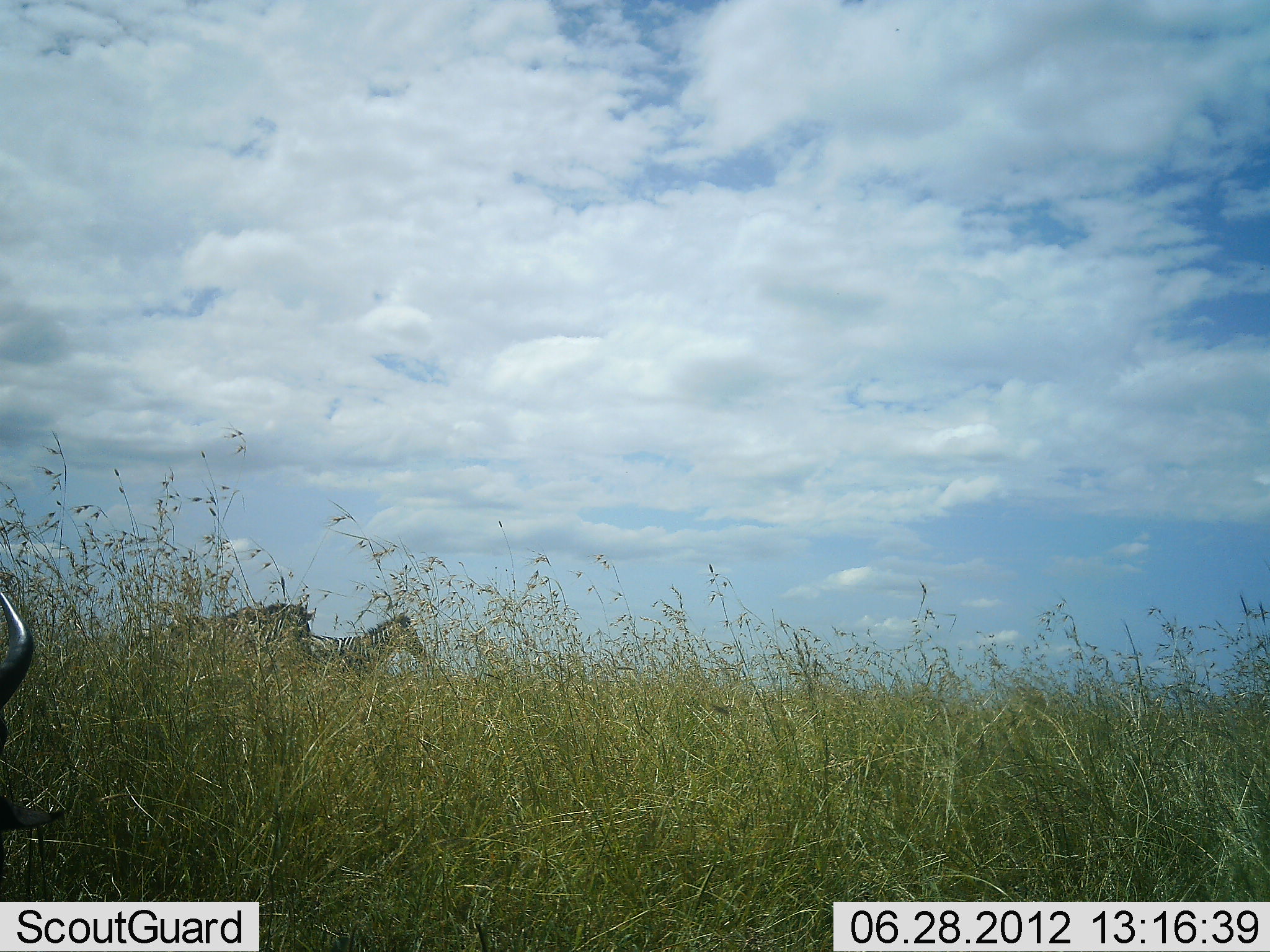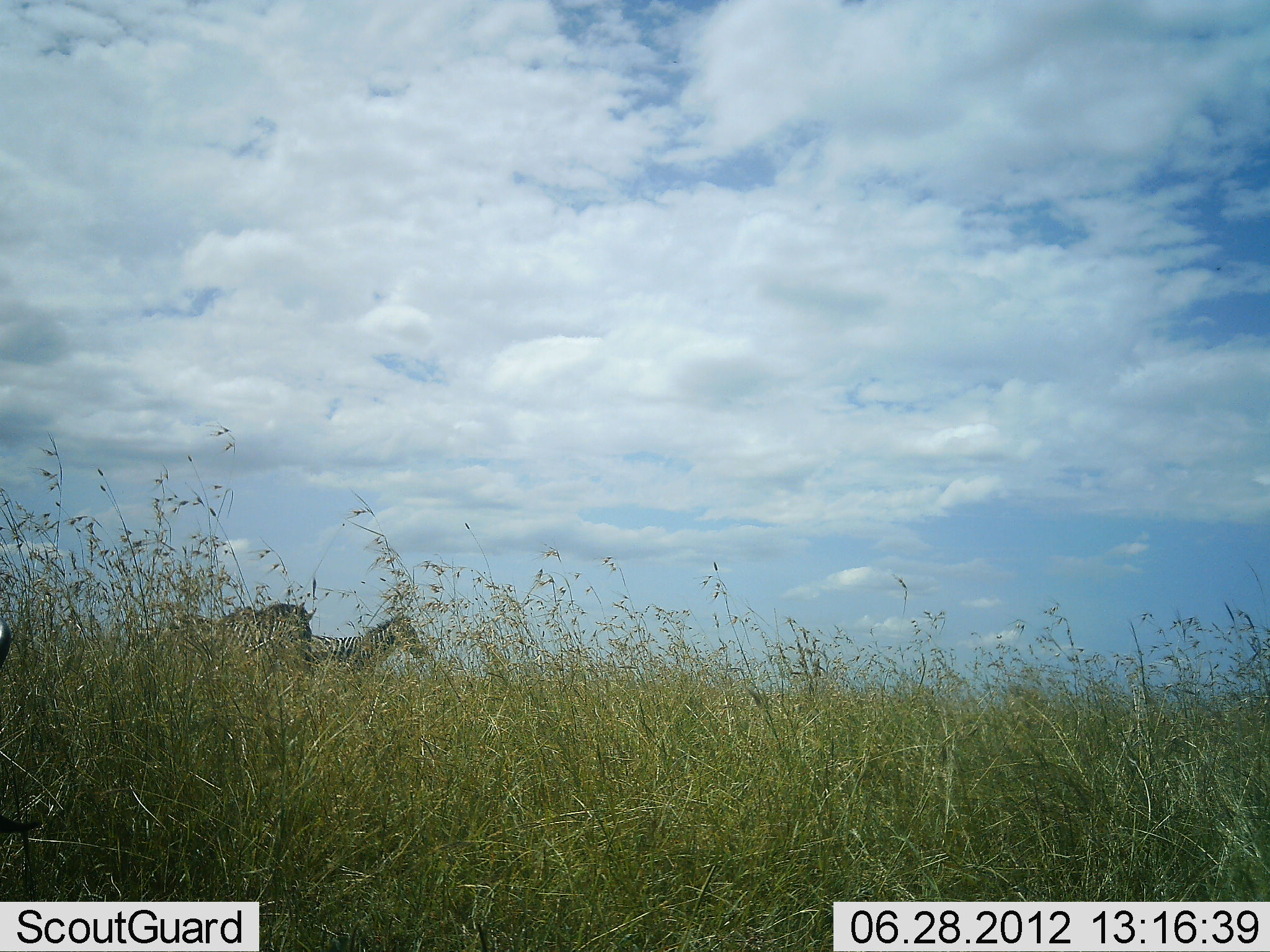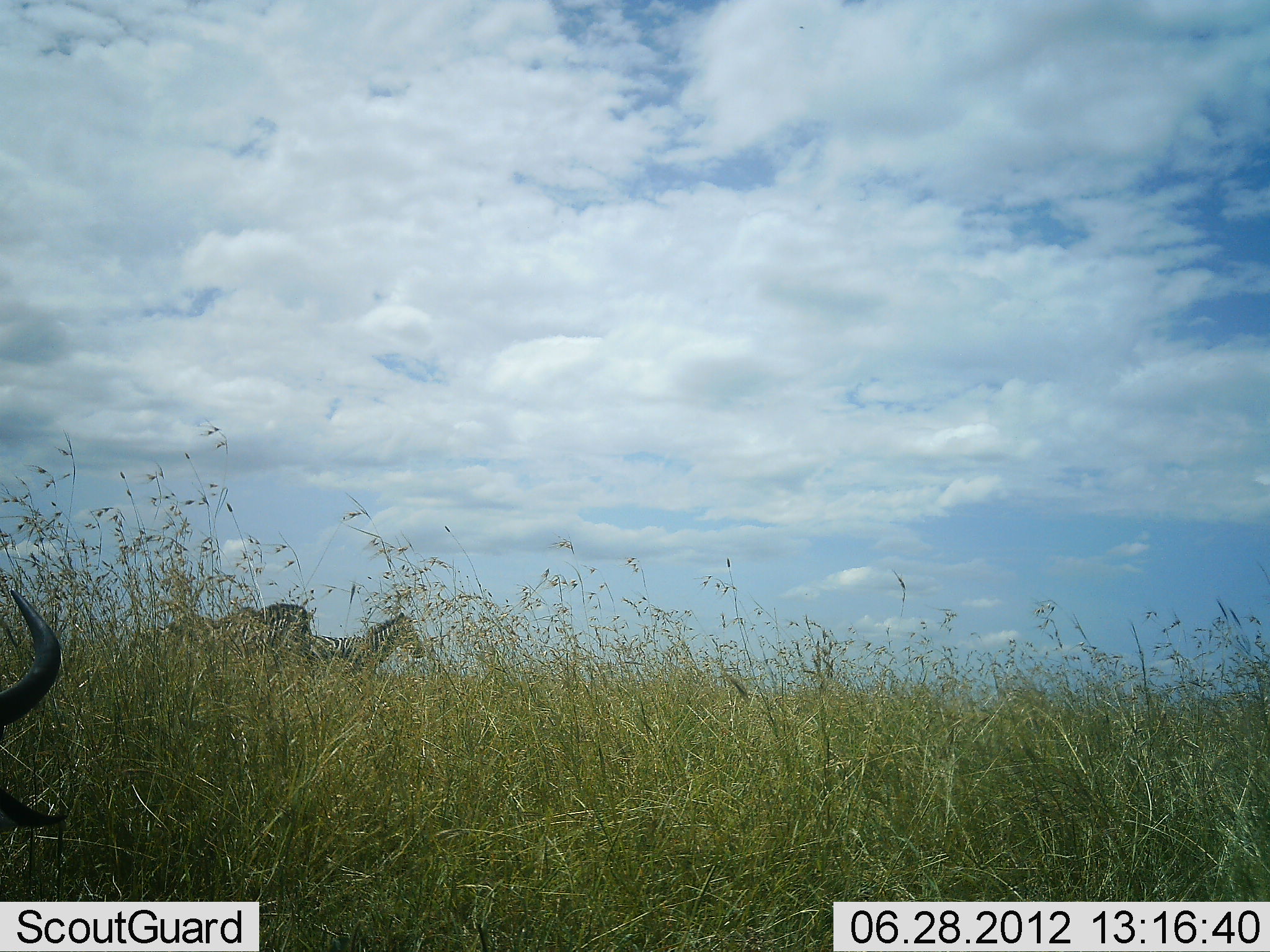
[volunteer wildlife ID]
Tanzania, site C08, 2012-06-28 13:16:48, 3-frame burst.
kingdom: Animalia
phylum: Chordata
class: Mammalia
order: Artiodactyla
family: Bovidae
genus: Connochaetes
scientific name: Connochaetes taurinus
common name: blue wildebeest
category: wildebeest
Wildebeest (blue wildebeest) (Connochaetes taurinus), count 1. Behavior (volunteer vote fractions): standing 30%, resting 20%, moving 20%, interacting 0%. Young present (vote fraction): 0%. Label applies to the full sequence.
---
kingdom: Animalia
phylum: Chordata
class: Mammalia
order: Perissodactyla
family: Equidae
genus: Equus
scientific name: Equus quagga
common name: plains zebra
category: zebra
Zebra (plains zebra) (Equus quagga), count 2. Behavior (volunteer vote fractions): standing 100%, resting 0%, moving 0%, interacting 0%. Young present (vote fraction): 0%. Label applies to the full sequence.